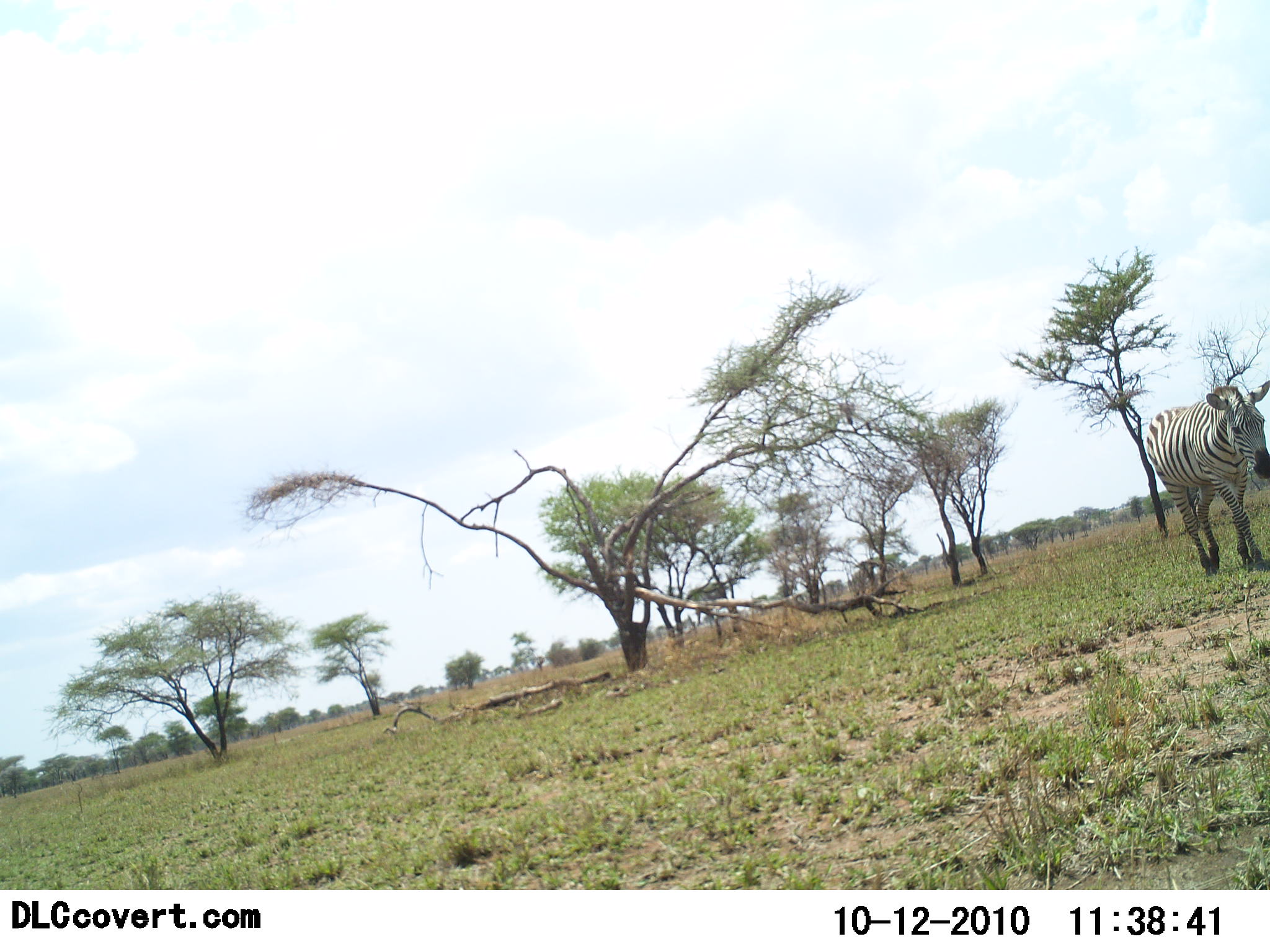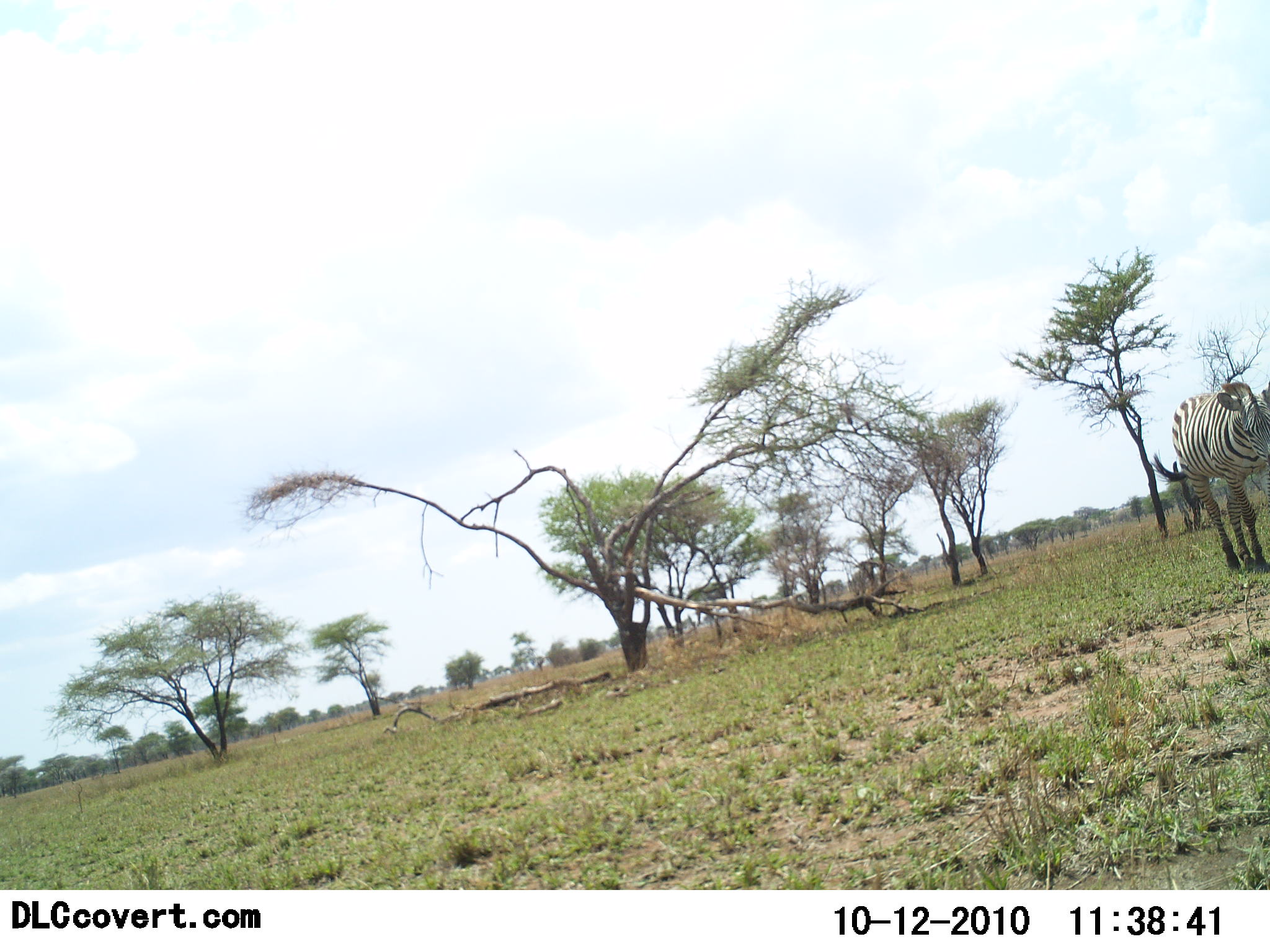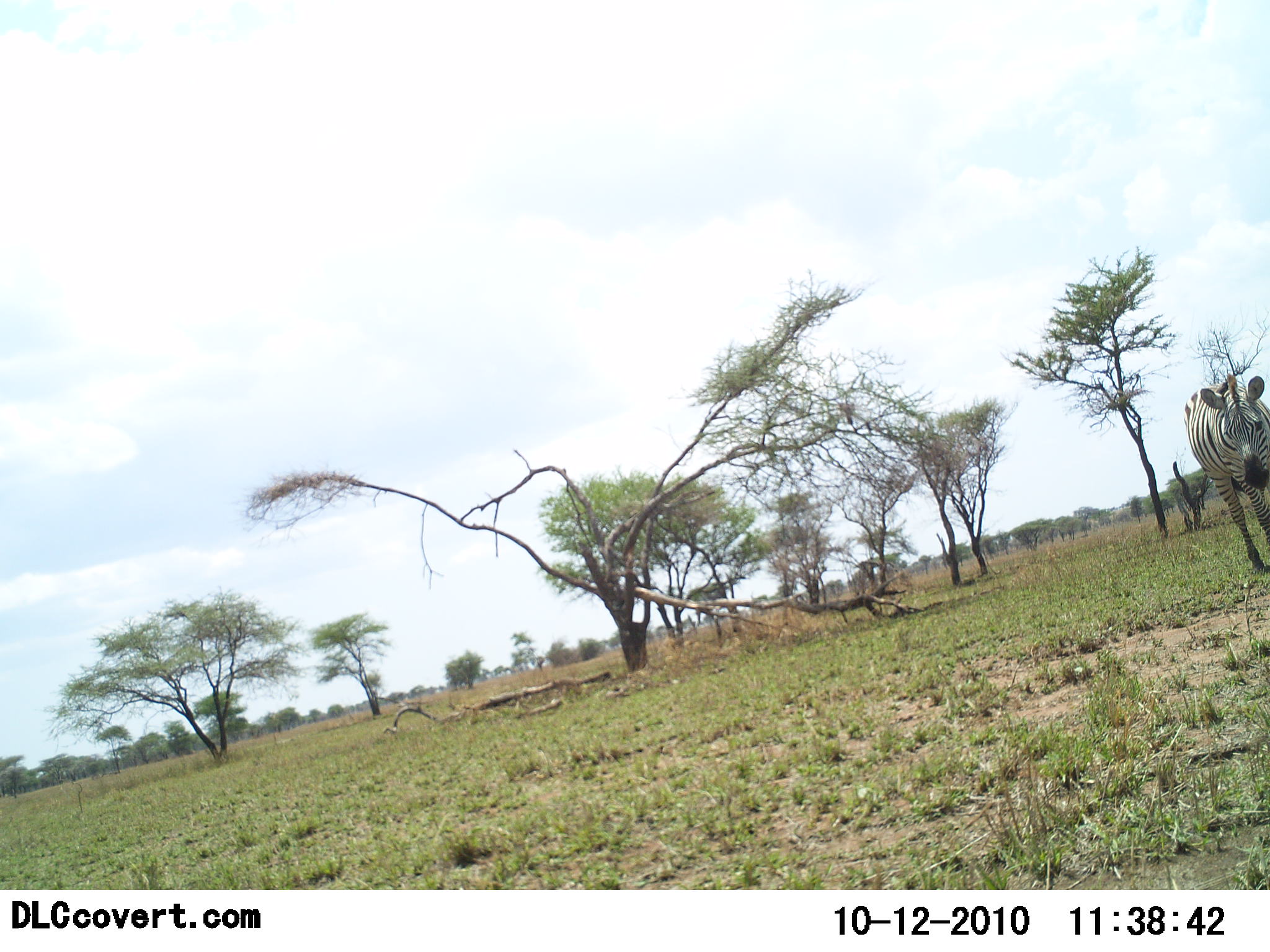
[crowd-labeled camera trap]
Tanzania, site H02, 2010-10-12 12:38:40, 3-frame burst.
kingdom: Animalia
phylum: Chordata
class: Mammalia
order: Perissodactyla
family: Equidae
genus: Equus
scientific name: Equus quagga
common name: plains zebra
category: zebra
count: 1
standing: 38%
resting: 0%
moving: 62%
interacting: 0%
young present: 0%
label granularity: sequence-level